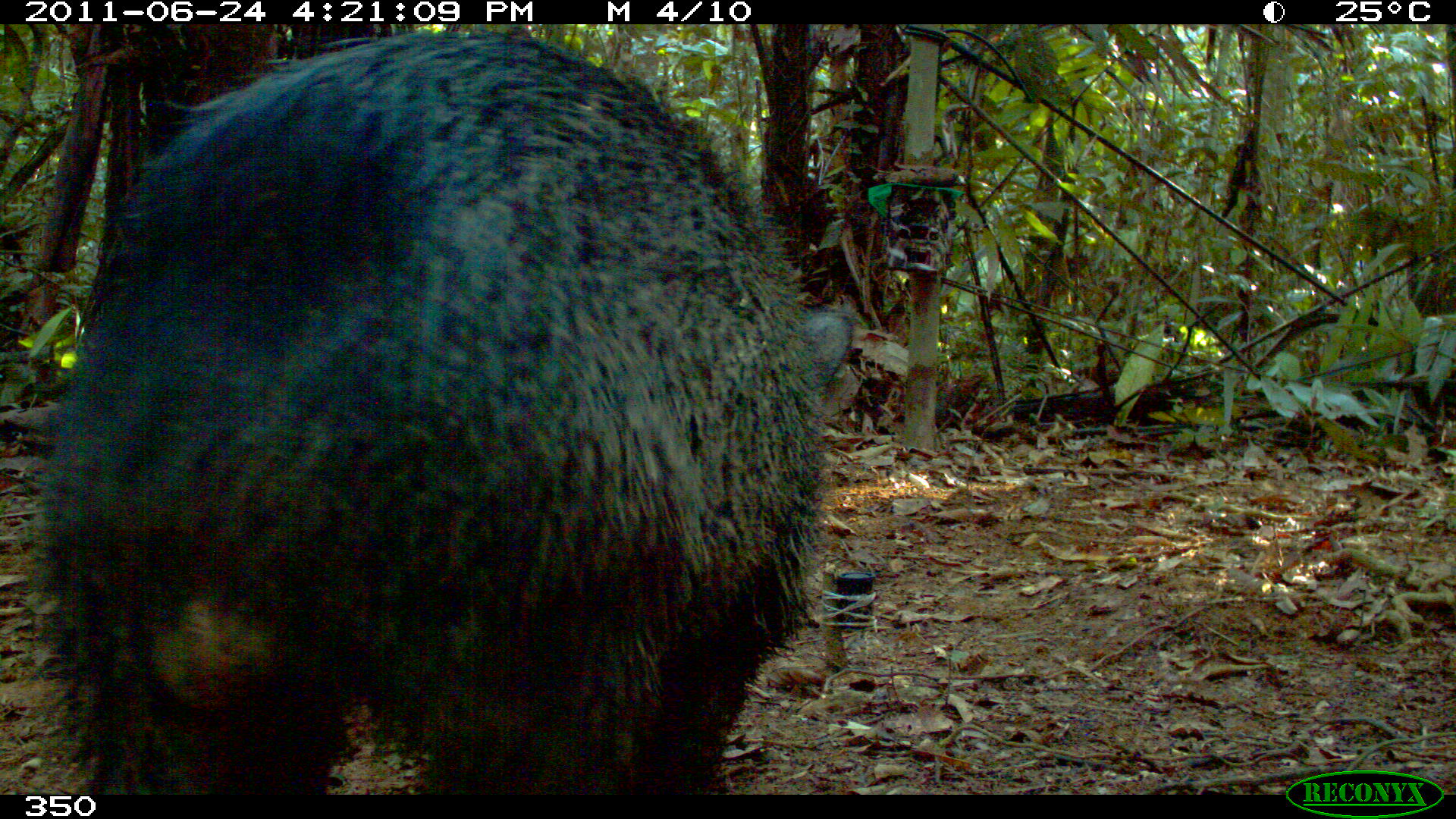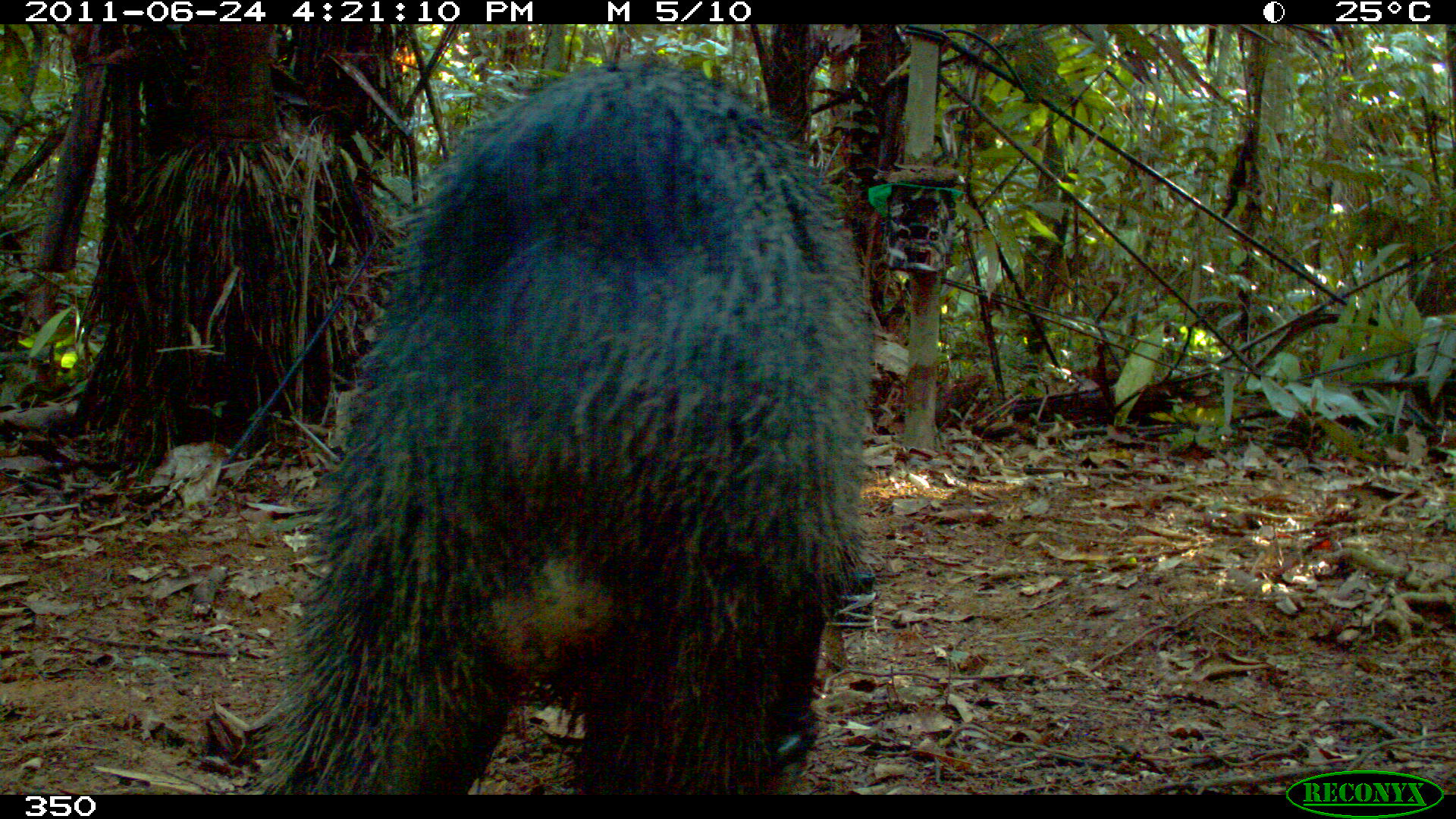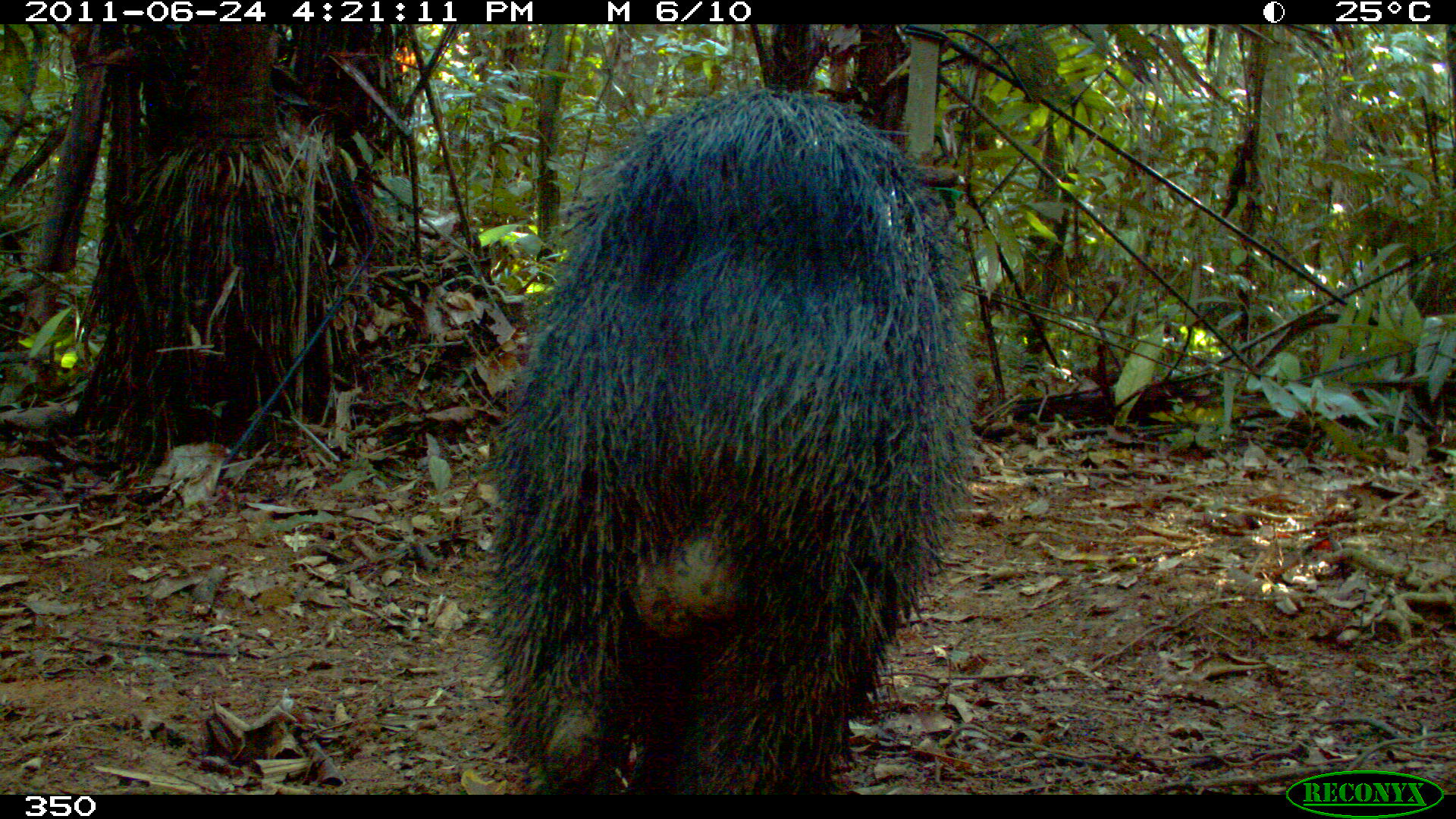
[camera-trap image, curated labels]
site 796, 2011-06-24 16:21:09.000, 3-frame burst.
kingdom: Animalia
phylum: Chordata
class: Mammalia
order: Artiodactyla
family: Tayassuidae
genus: Pecari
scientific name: Pecari tajacu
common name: collared peccary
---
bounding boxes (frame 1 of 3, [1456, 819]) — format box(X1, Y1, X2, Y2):
pecari tajacu: box(26, 28, 849, 794)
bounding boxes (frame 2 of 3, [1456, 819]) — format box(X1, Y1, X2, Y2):
pecari tajacu: box(256, 57, 871, 794)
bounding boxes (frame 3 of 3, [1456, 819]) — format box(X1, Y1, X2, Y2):
pecari tajacu: box(481, 86, 979, 793)